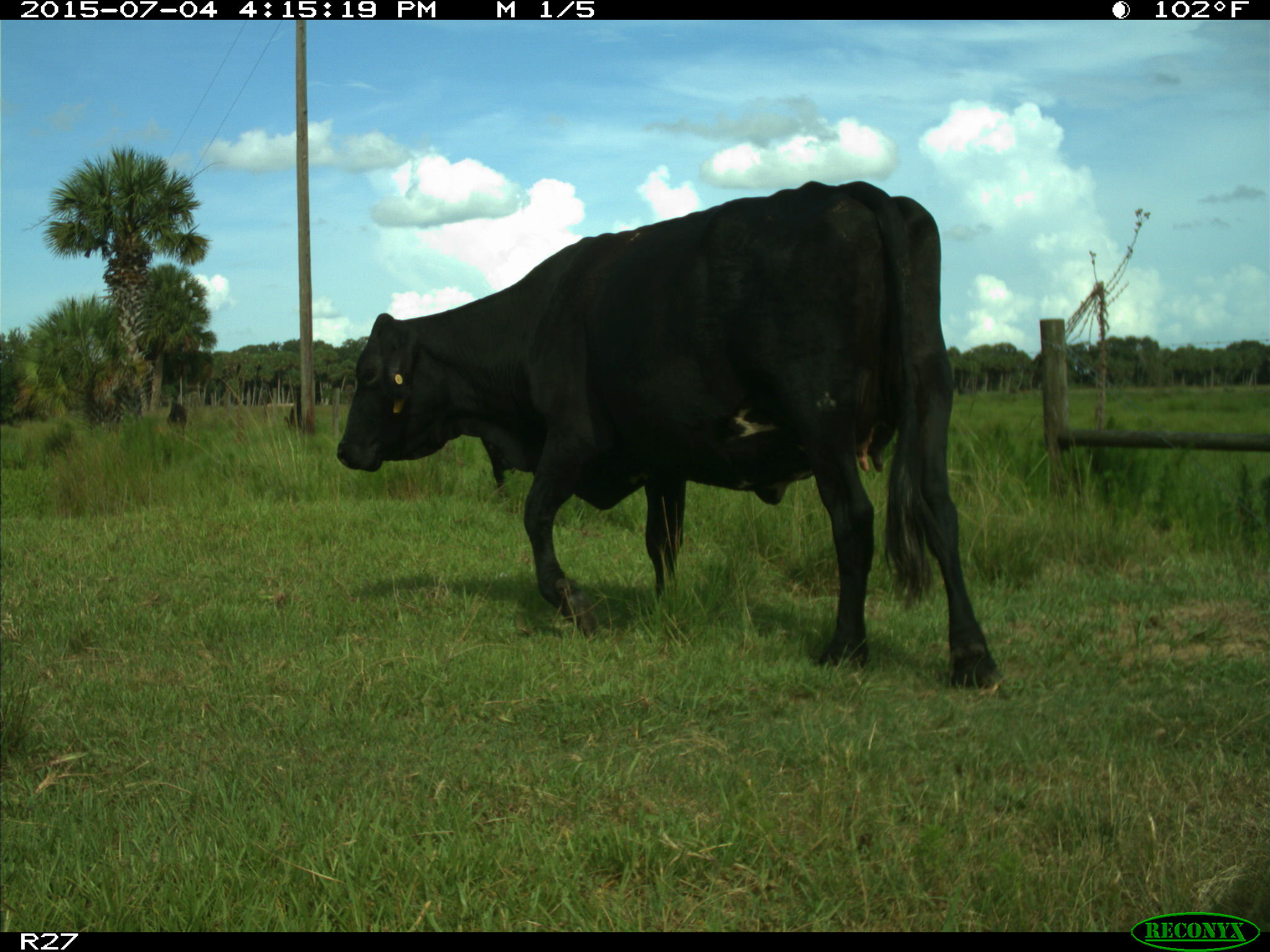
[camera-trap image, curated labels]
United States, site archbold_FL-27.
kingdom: Animalia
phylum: Chordata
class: Mammalia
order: Artiodactyla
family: Bovidae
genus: Bos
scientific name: Bos taurus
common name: domestic cow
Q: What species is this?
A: Bos taurus (domestic cow).